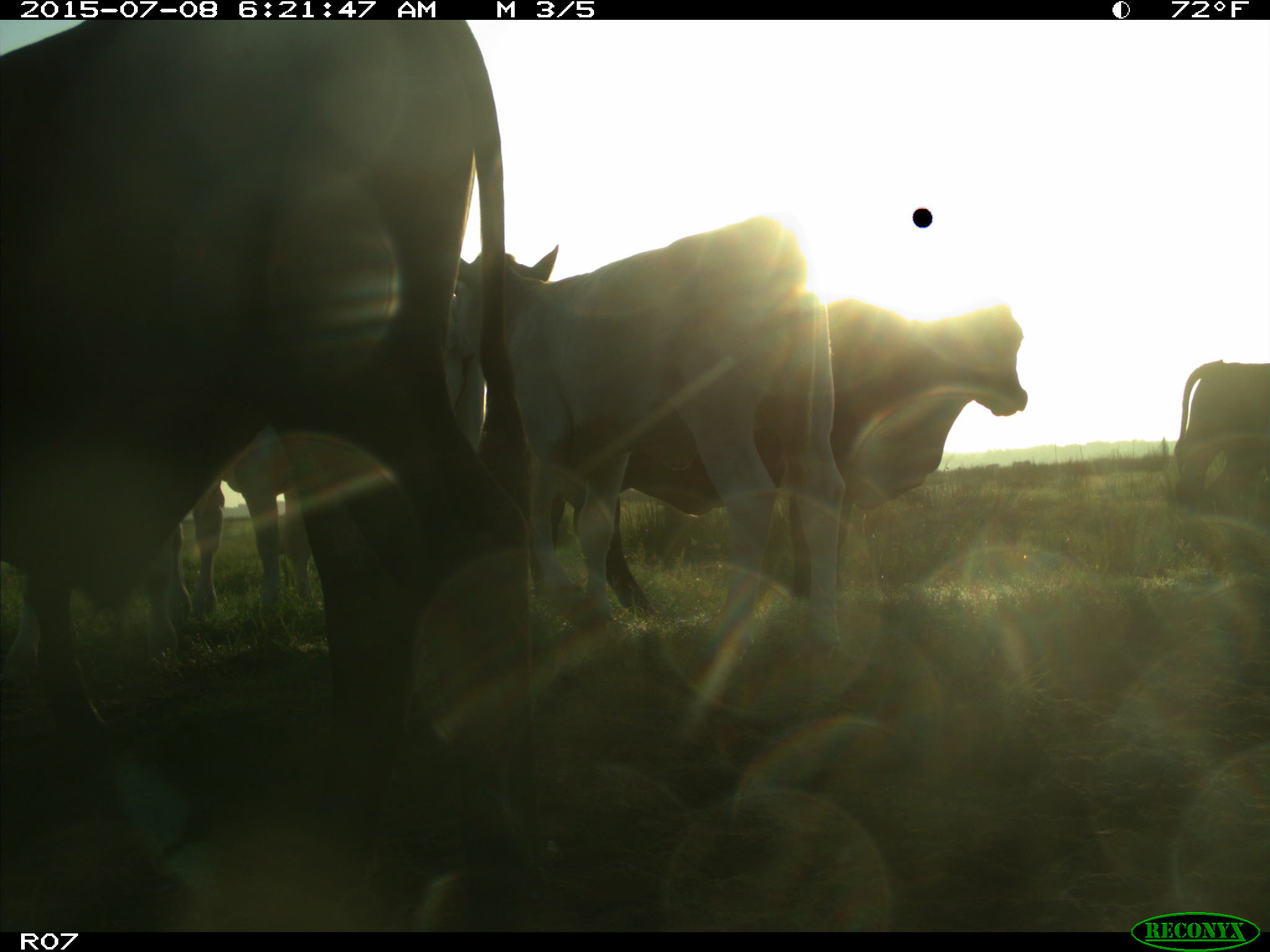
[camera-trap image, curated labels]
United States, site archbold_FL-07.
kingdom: Animalia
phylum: Chordata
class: Mammalia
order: Artiodactyla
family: Bovidae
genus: Bos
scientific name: Bos taurus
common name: domestic cow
Bos taurus (domestic cow).